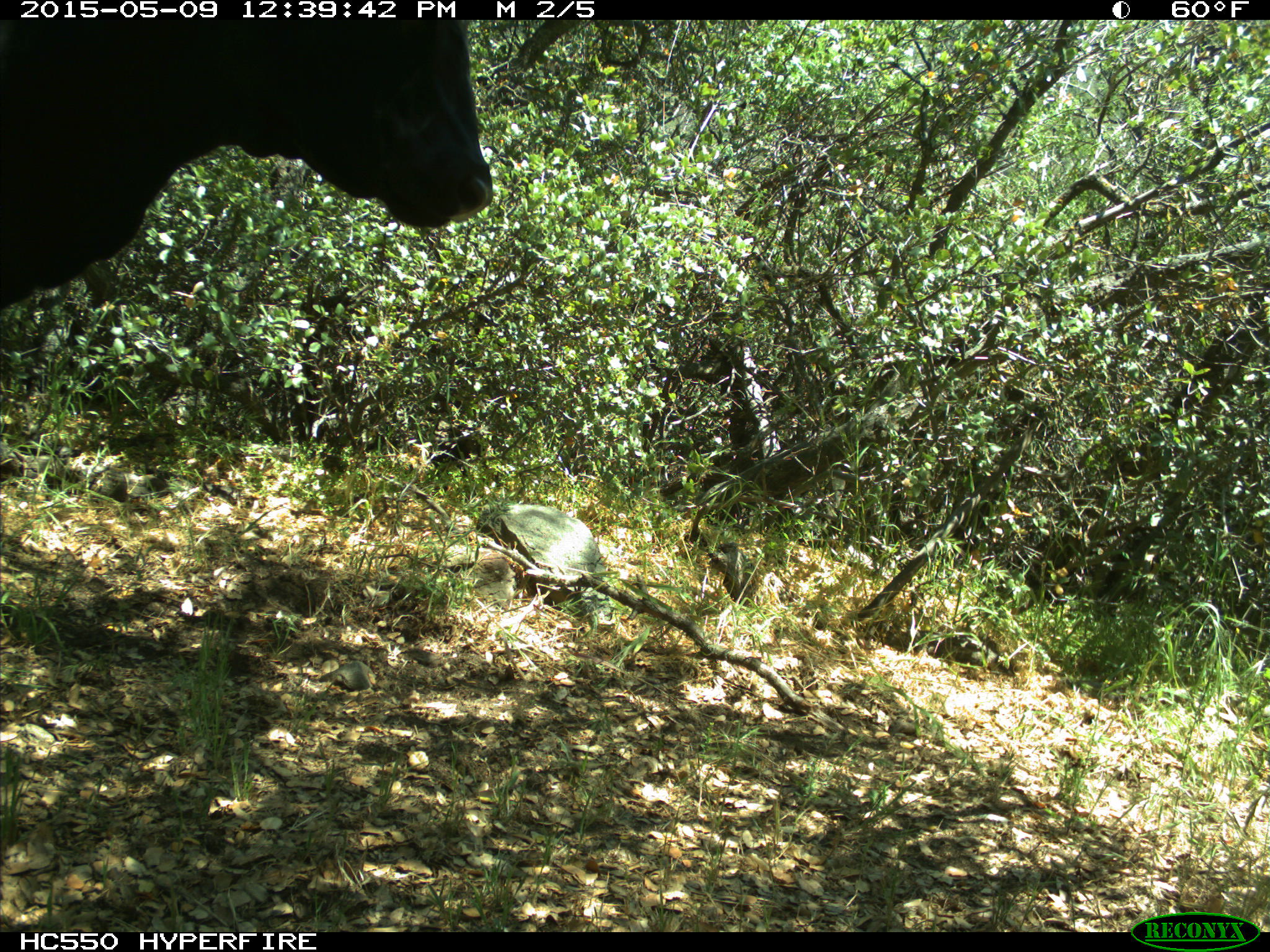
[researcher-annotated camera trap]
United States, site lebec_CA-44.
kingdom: Animalia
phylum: Chordata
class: Mammalia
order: Artiodactyla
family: Bovidae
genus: Bos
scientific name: Bos taurus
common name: domestic cow